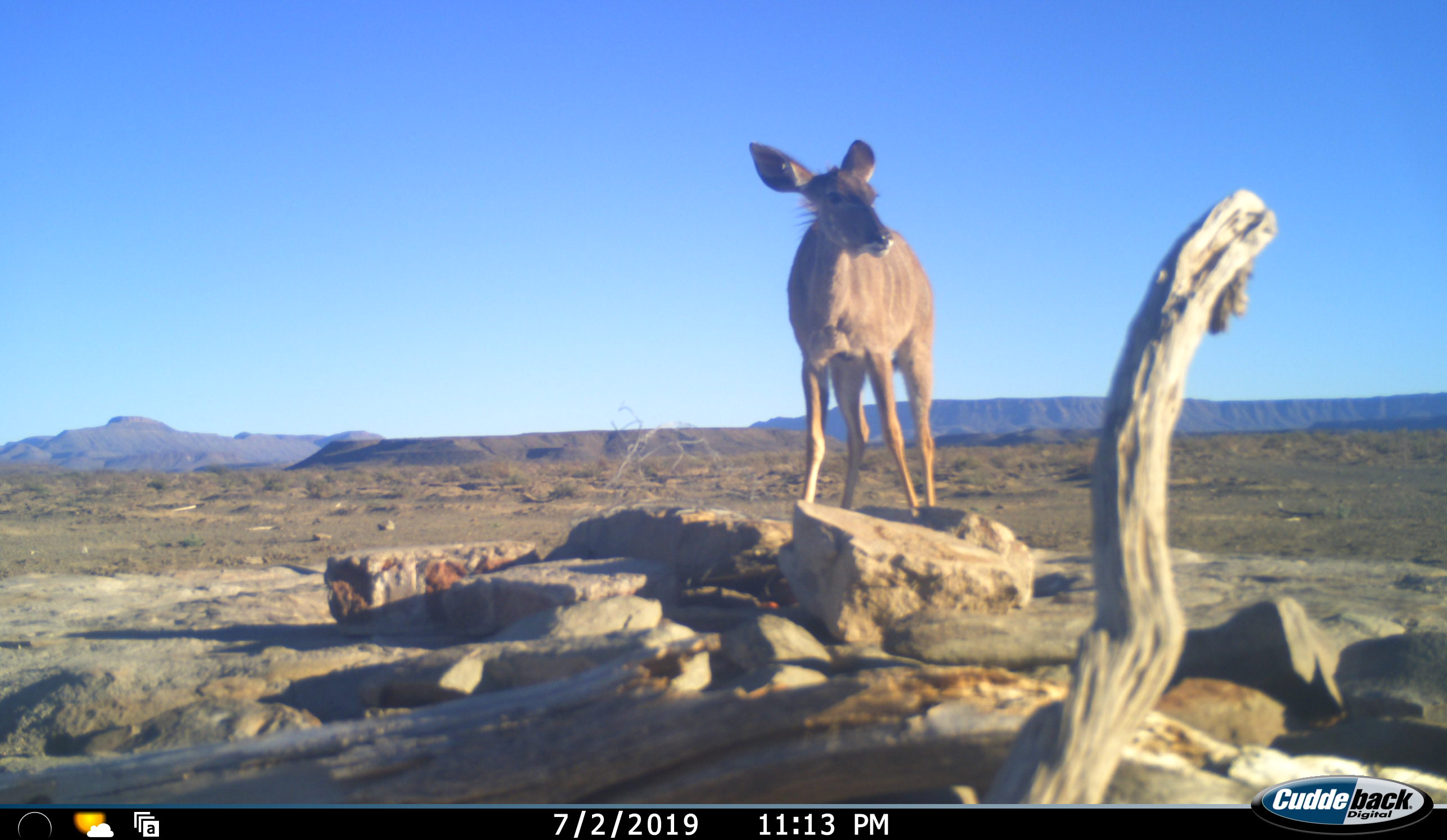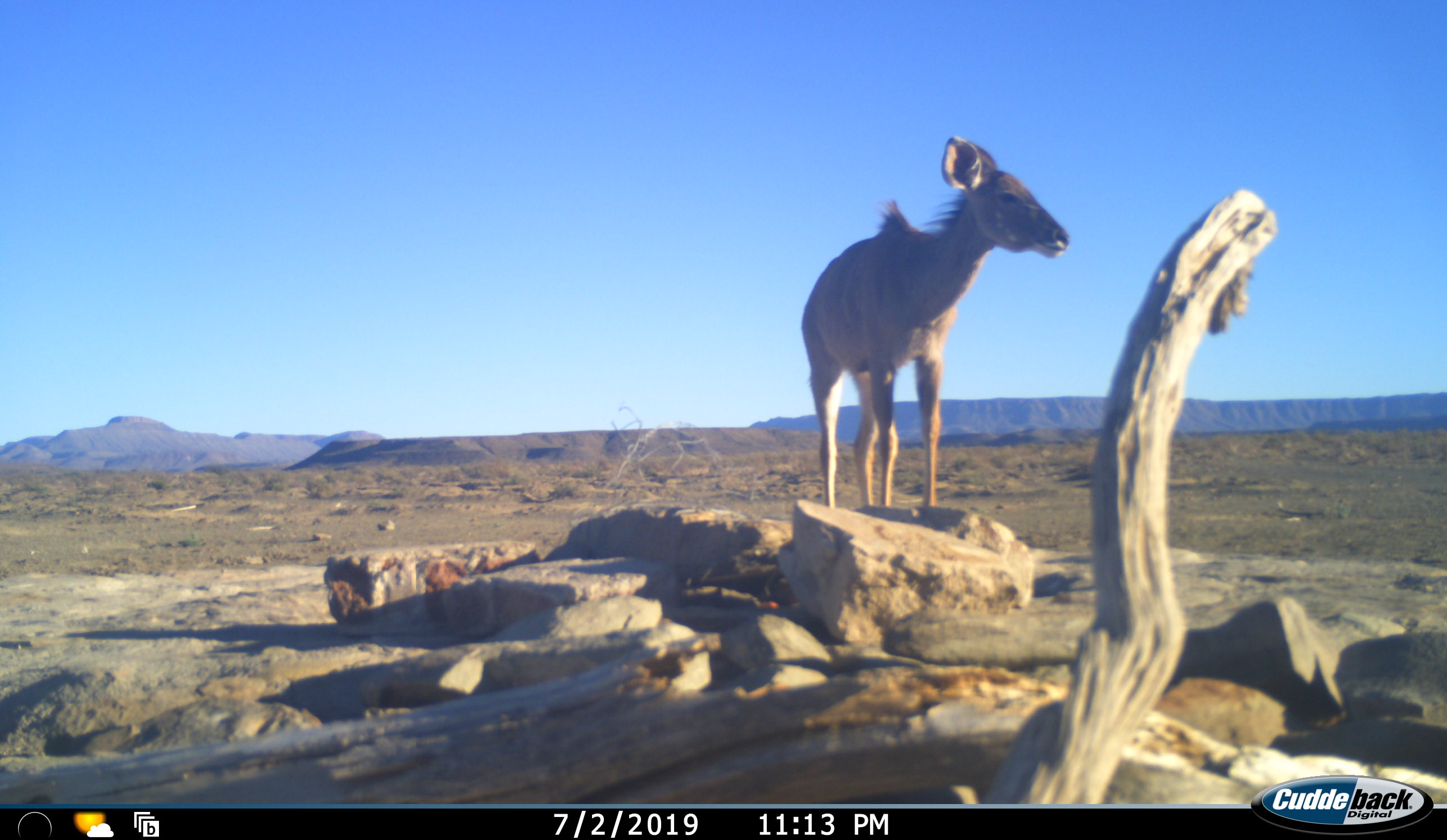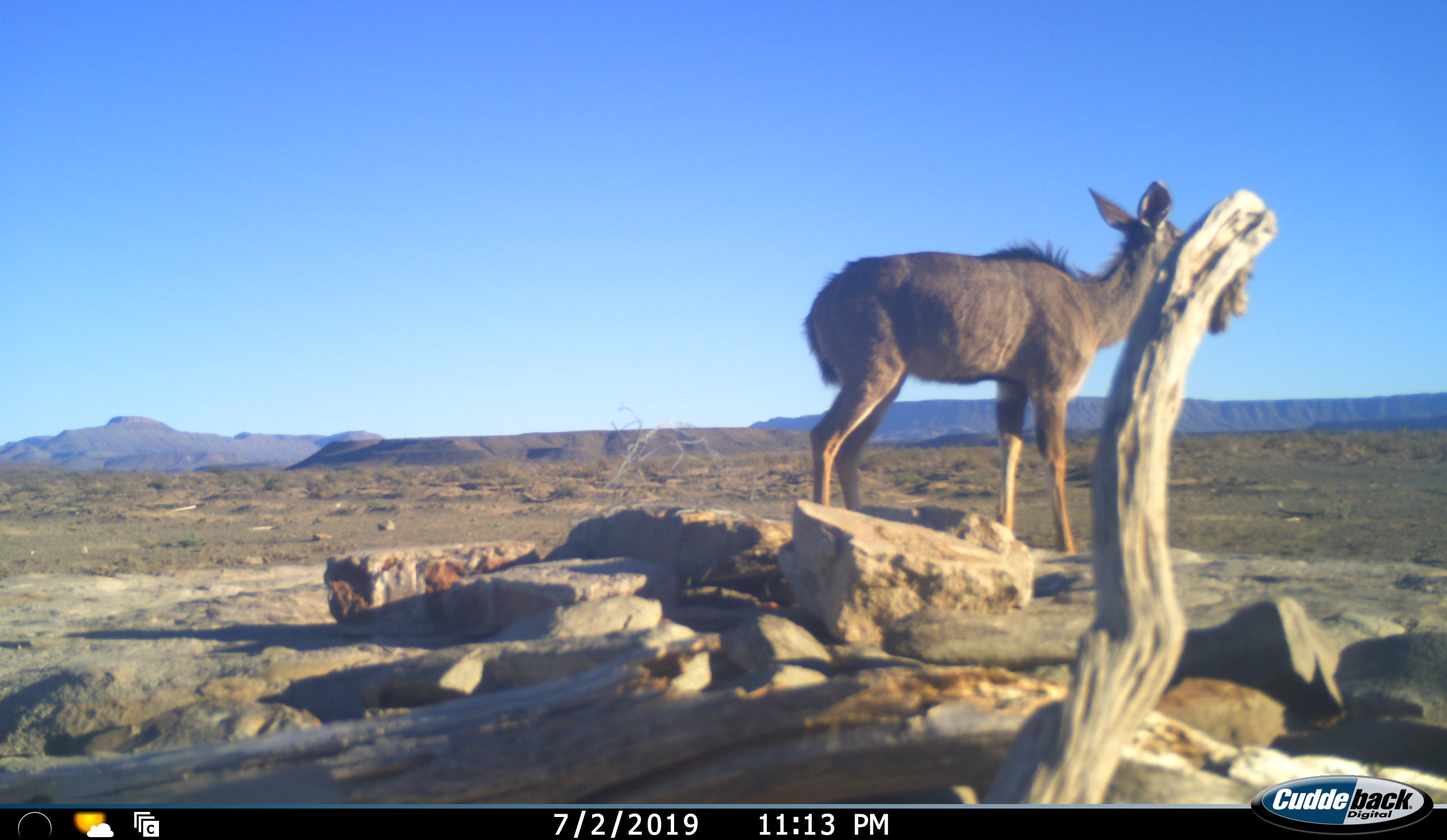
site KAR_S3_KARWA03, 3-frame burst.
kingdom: Animalia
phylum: Chordata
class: Mammalia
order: Artiodactyla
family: Bovidae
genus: Tragelaphus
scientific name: Tragelaphus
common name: kudu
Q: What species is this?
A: Kudu (Tragelaphus).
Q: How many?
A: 1.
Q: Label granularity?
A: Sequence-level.